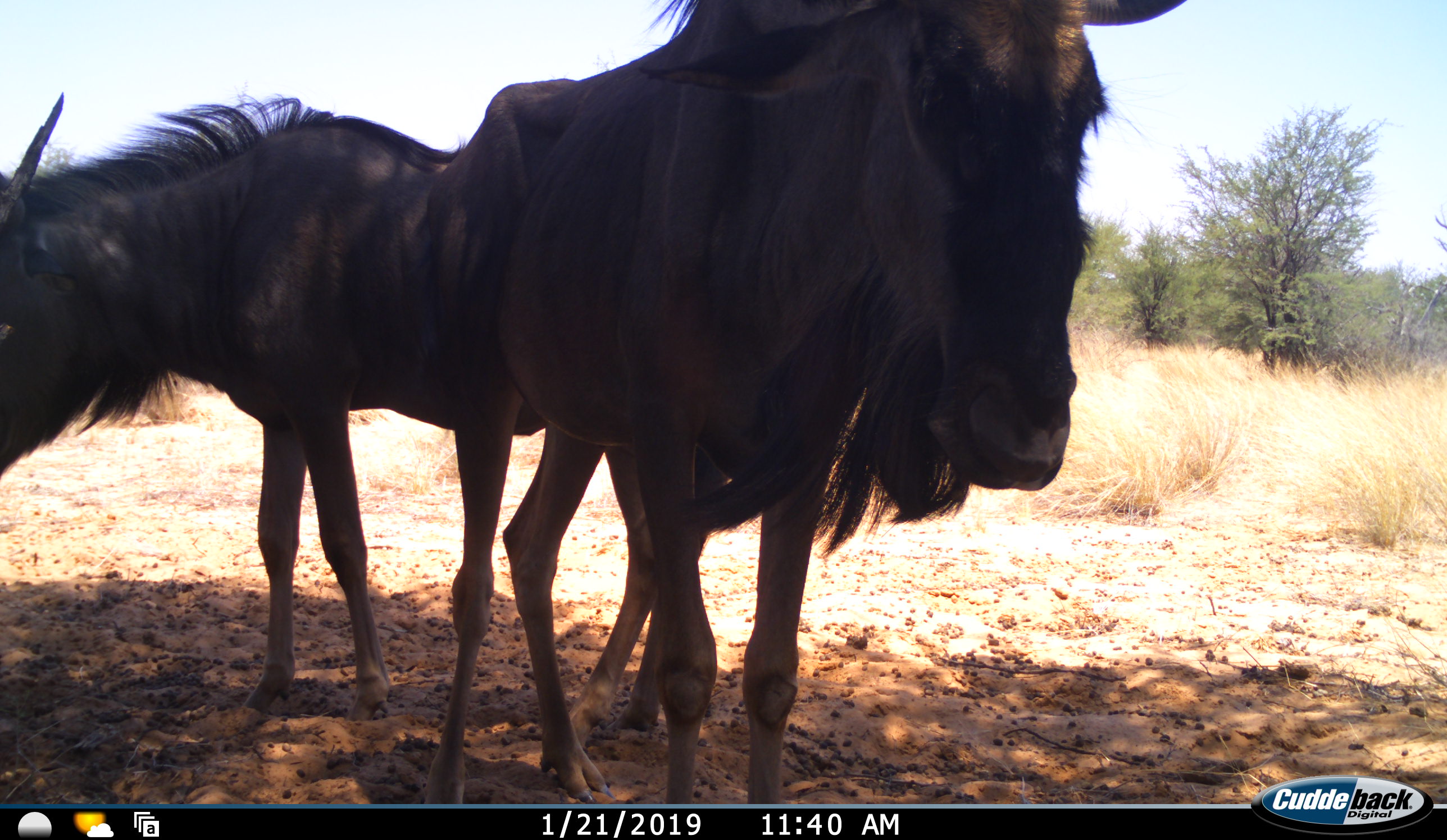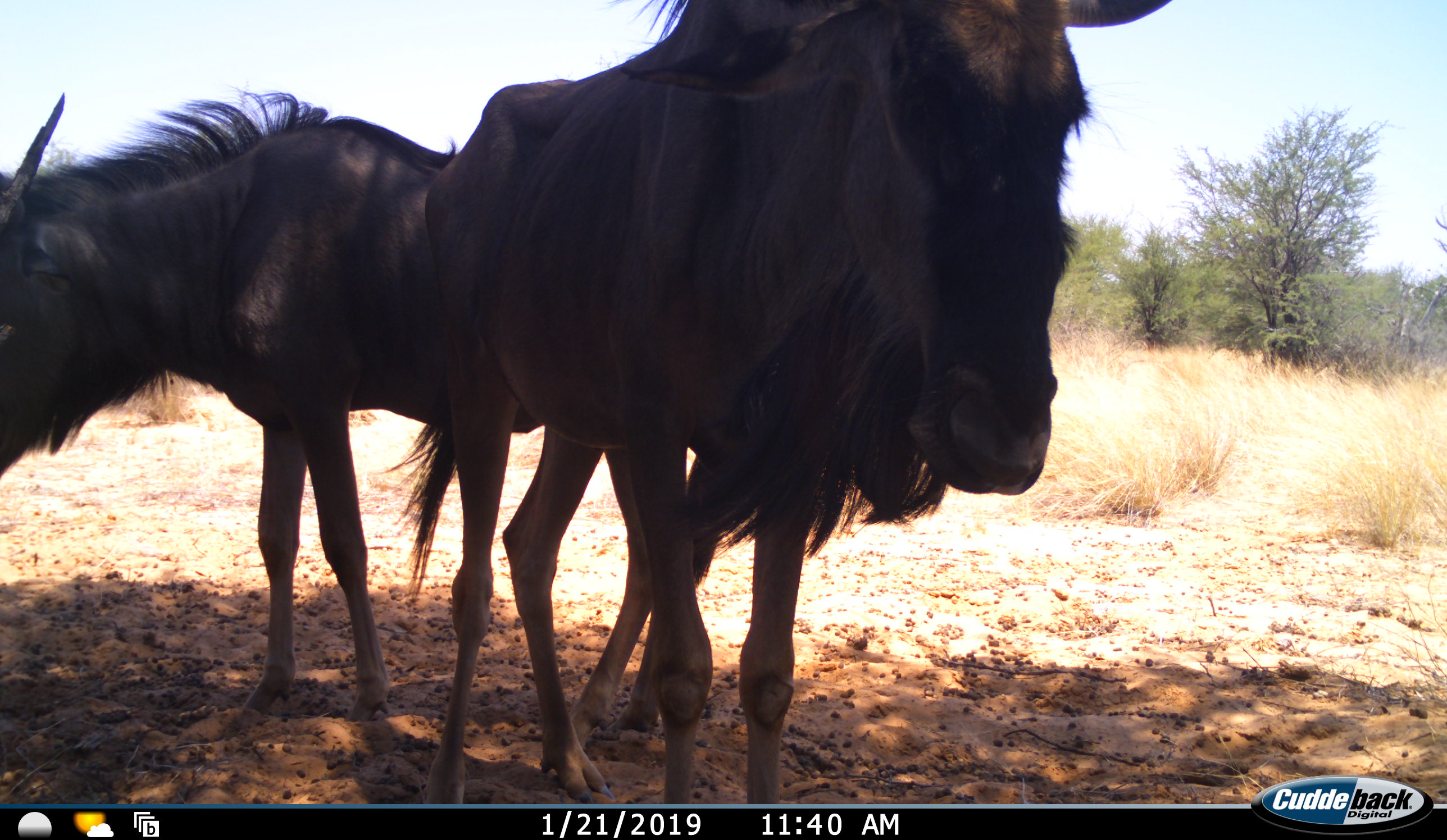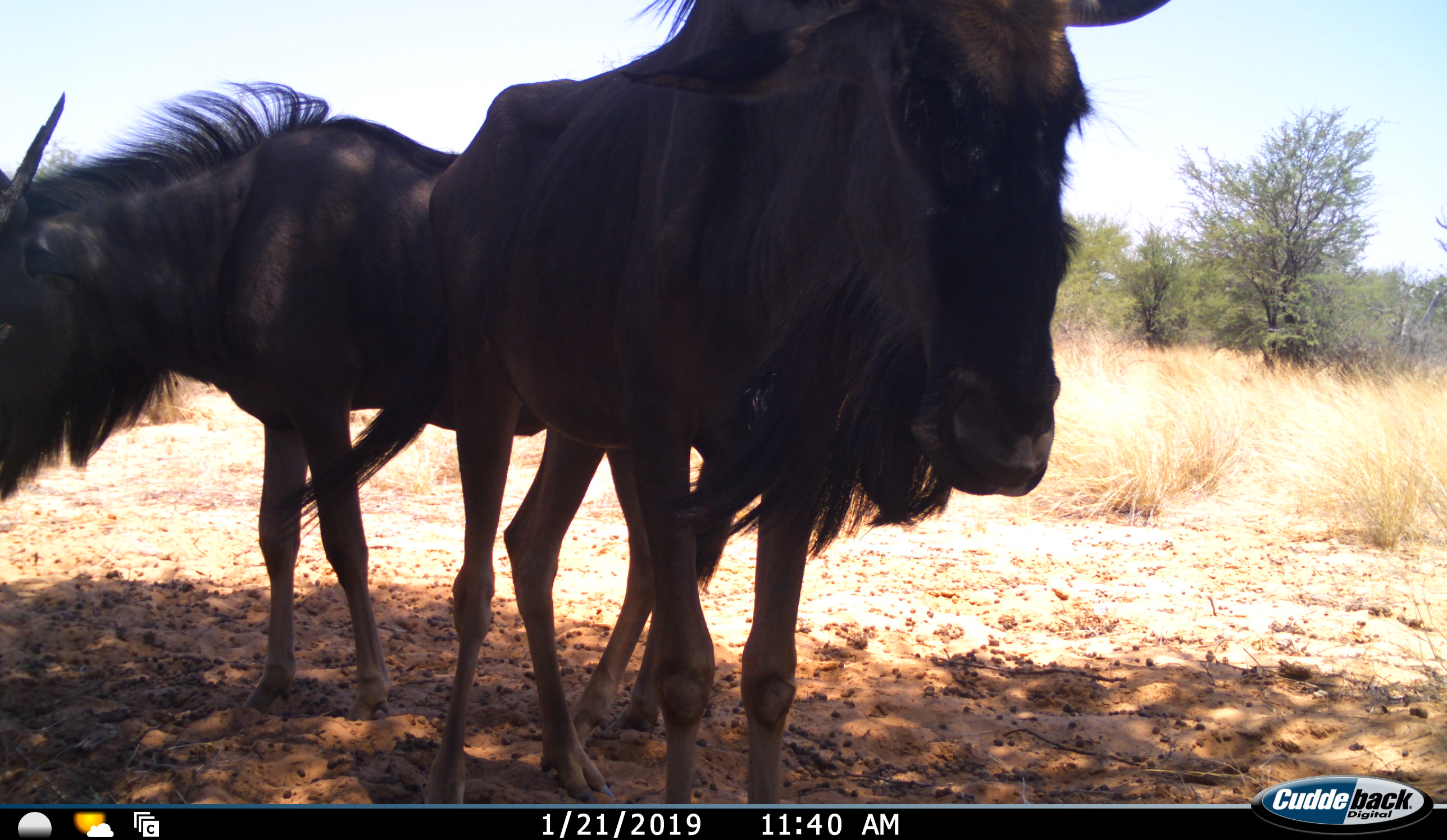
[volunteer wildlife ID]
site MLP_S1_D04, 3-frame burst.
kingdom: Animalia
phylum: Chordata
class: Mammalia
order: Artiodactyla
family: Bovidae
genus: Connochaetes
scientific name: Connochaetes taurinus taurinus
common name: blue wildebeest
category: wildebeestblue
Wildebeestblue (blue wildebeest) (Connochaetes taurinus taurinus), count 2. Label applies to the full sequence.